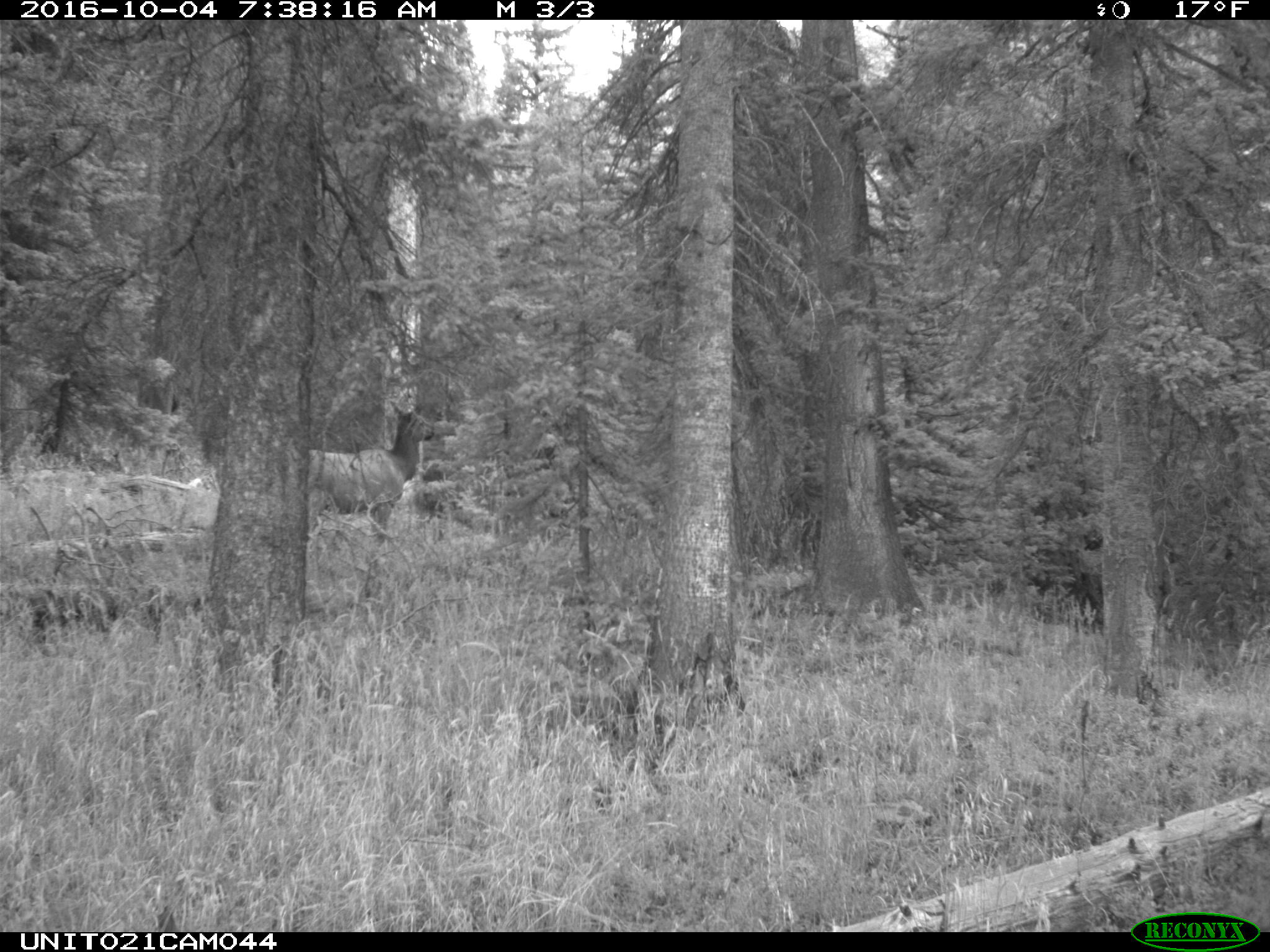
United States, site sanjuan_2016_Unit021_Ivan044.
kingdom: Animalia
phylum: Chordata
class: Mammalia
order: Artiodactyla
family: Cervidae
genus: Cervus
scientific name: Cervus elaphus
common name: red deer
Cervus elaphus (red deer).